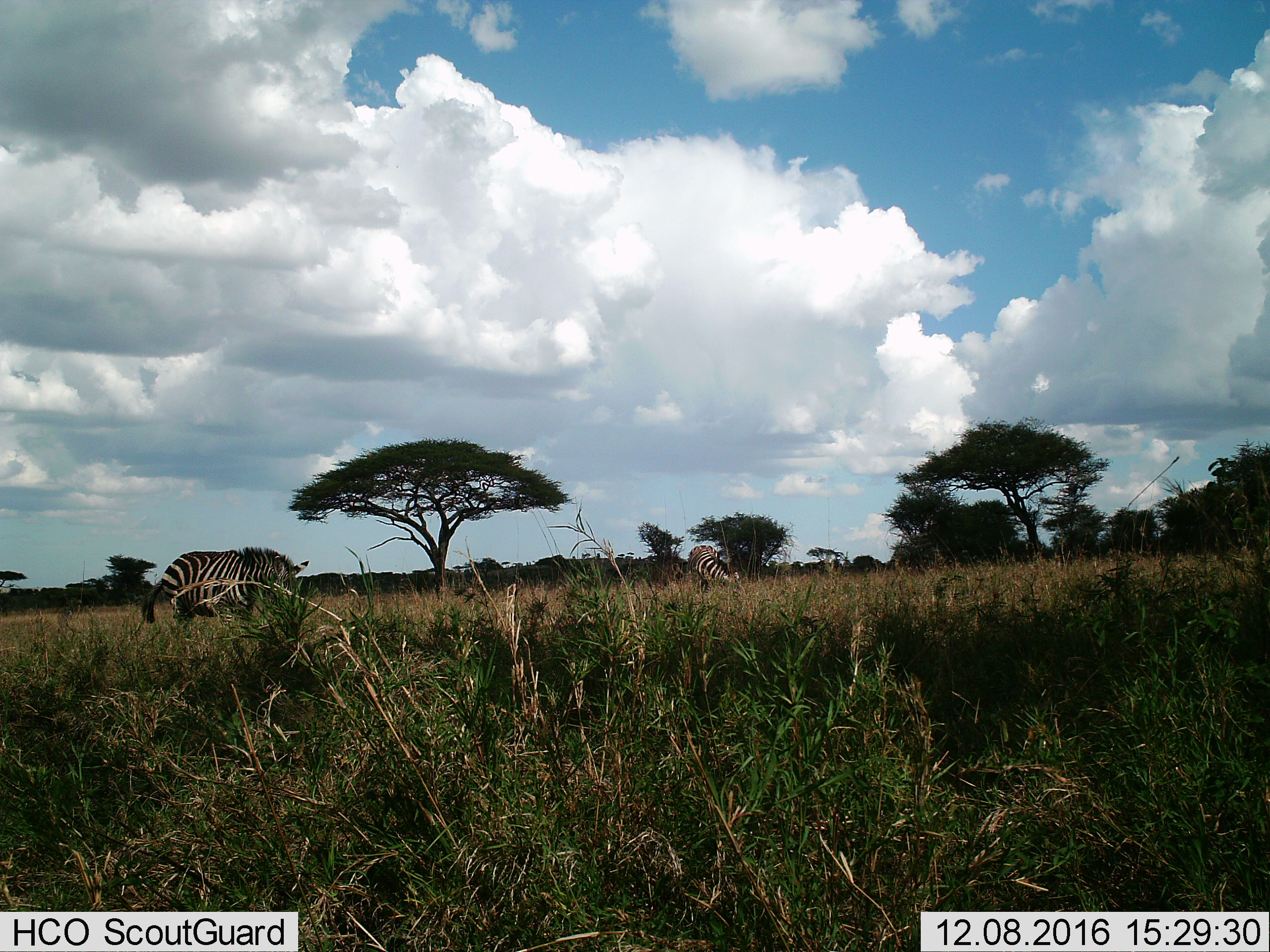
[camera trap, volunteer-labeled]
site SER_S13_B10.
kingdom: Animalia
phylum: Chordata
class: Mammalia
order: Perissodactyla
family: Equidae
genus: Equus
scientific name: Equus quagga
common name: plains zebra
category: zebraplains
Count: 2.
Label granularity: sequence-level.